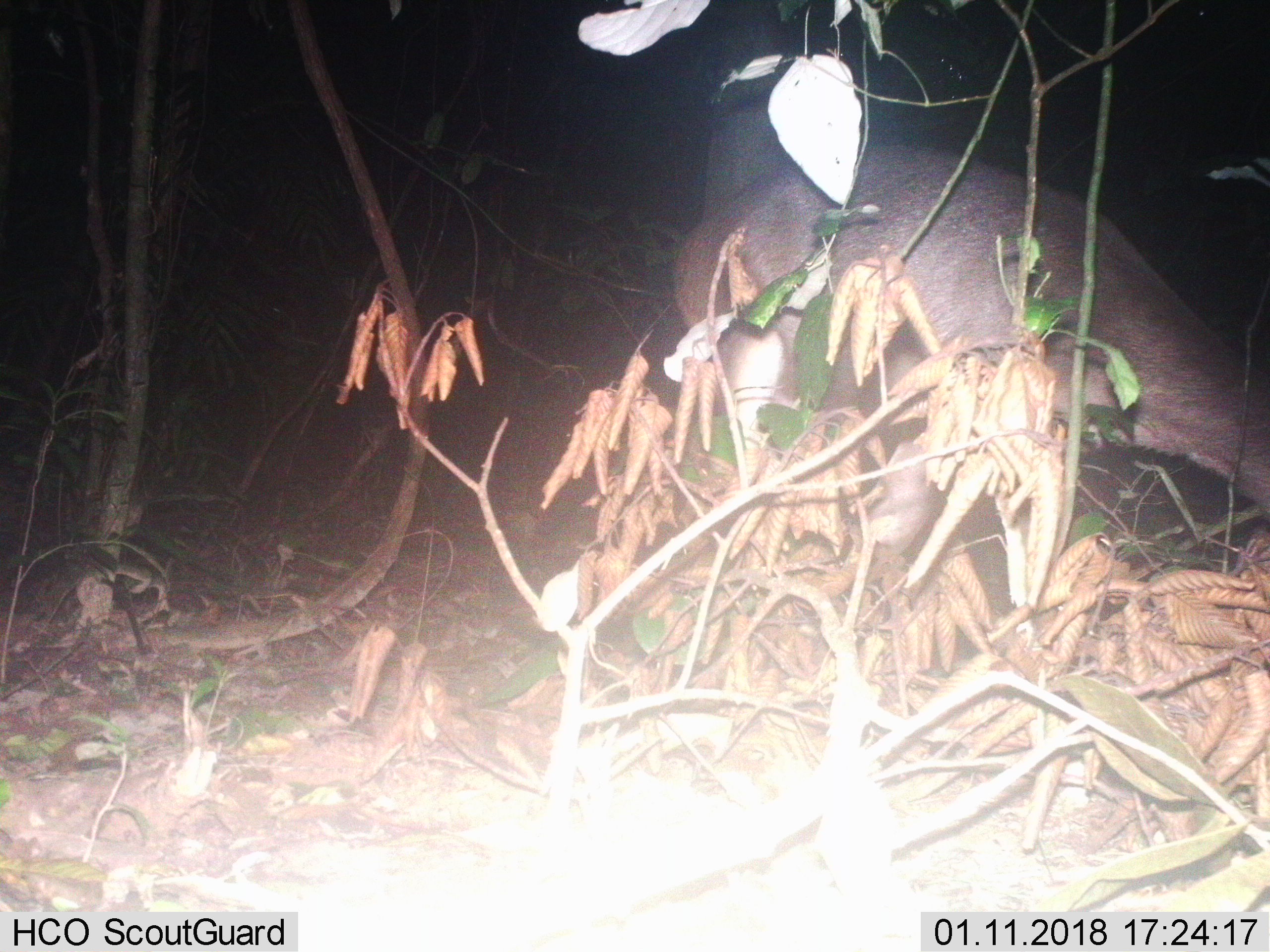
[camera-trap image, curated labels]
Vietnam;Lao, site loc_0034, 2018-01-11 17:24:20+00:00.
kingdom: Animalia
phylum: Chordata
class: Mammalia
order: Artiodactyla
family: Cervidae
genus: Rusa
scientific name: Rusa unicolor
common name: sambar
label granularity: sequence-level